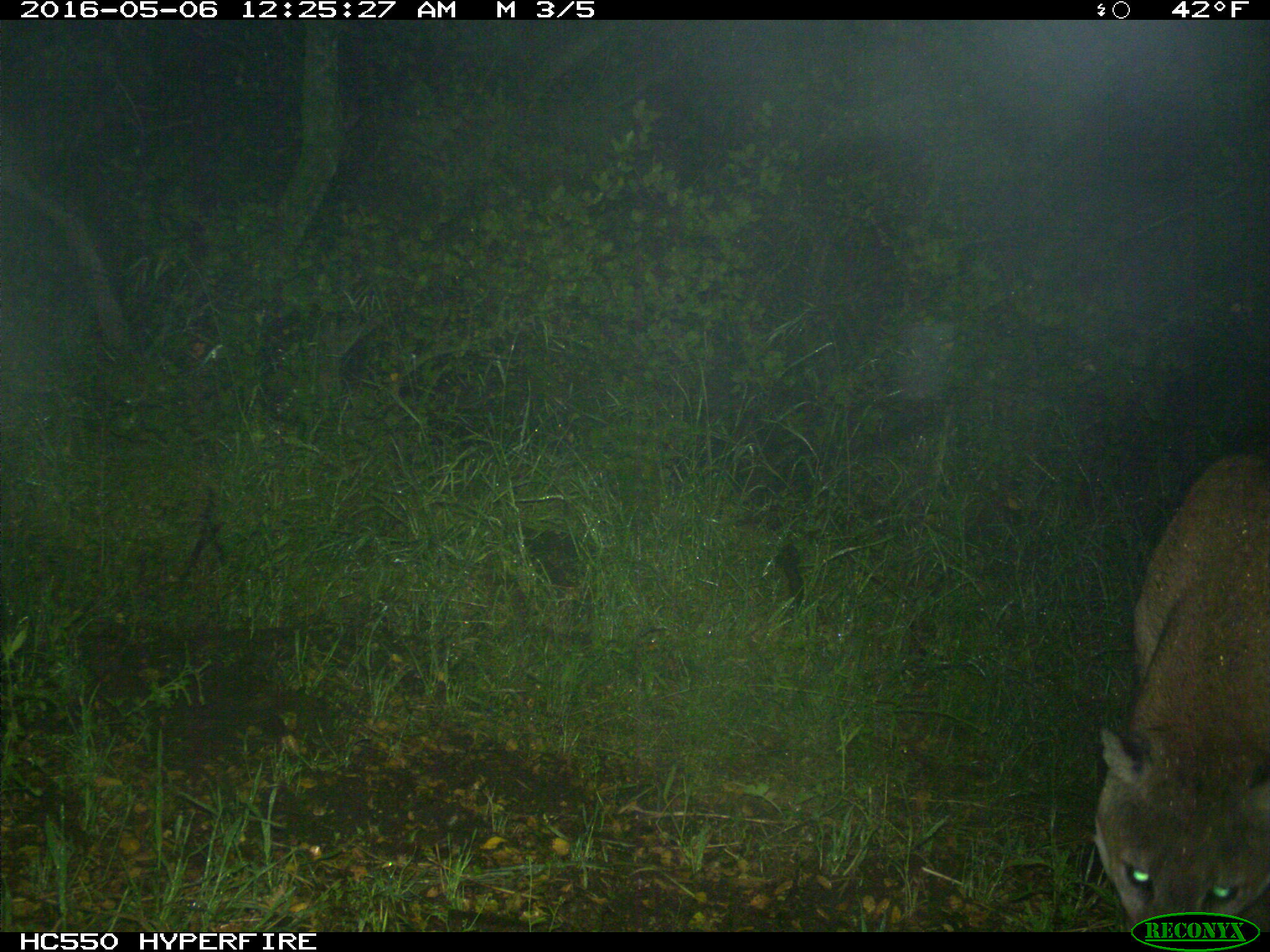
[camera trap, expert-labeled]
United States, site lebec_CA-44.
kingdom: Animalia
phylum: Chordata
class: Mammalia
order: Carnivora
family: Felidae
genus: Puma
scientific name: Puma concolor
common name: mountain lion